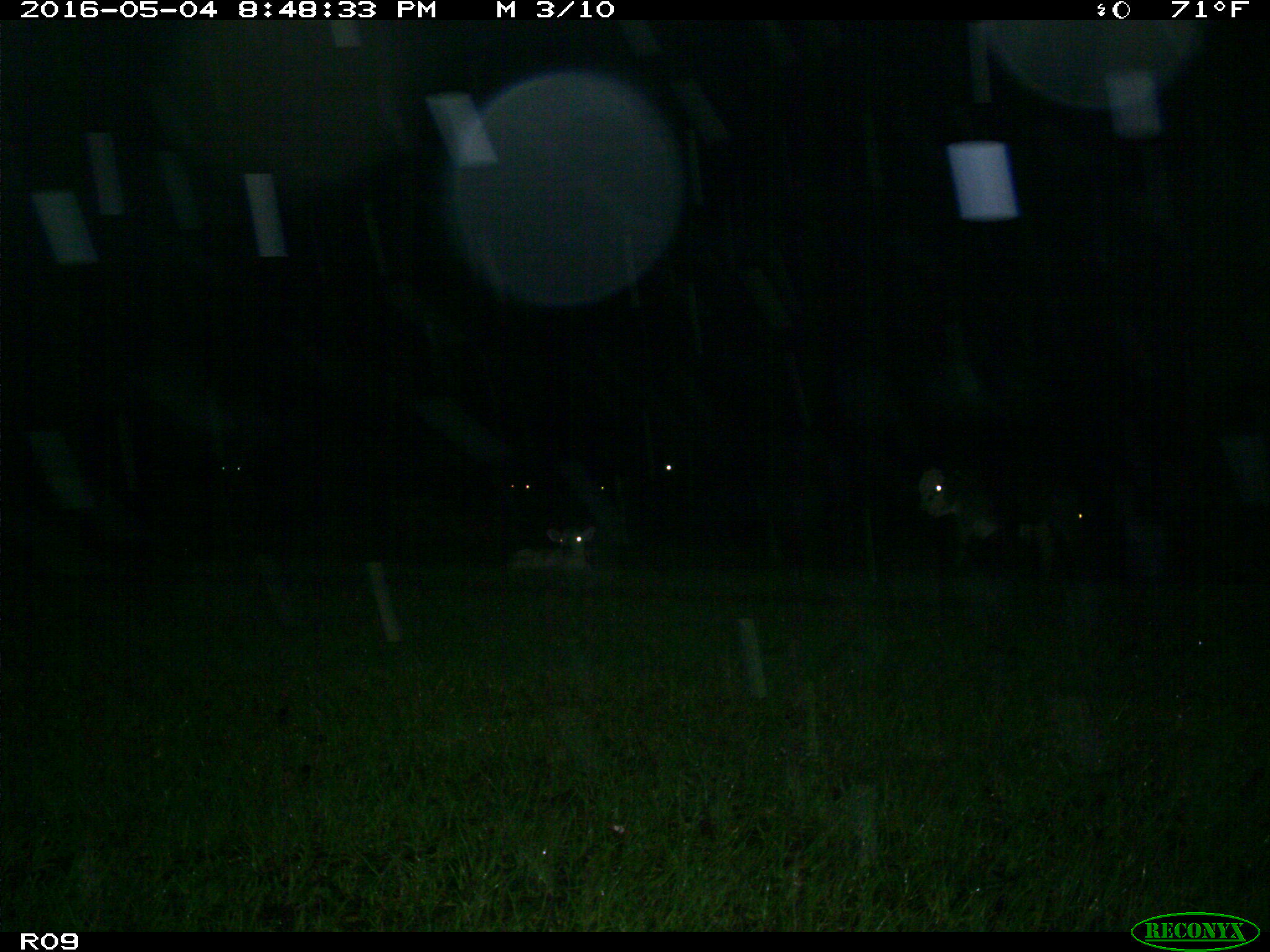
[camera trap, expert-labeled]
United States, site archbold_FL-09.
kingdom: Animalia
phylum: Chordata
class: Mammalia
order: Artiodactyla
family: Bovidae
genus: Bos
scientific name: Bos taurus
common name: domestic cow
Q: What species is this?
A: Bos taurus (domestic cow).